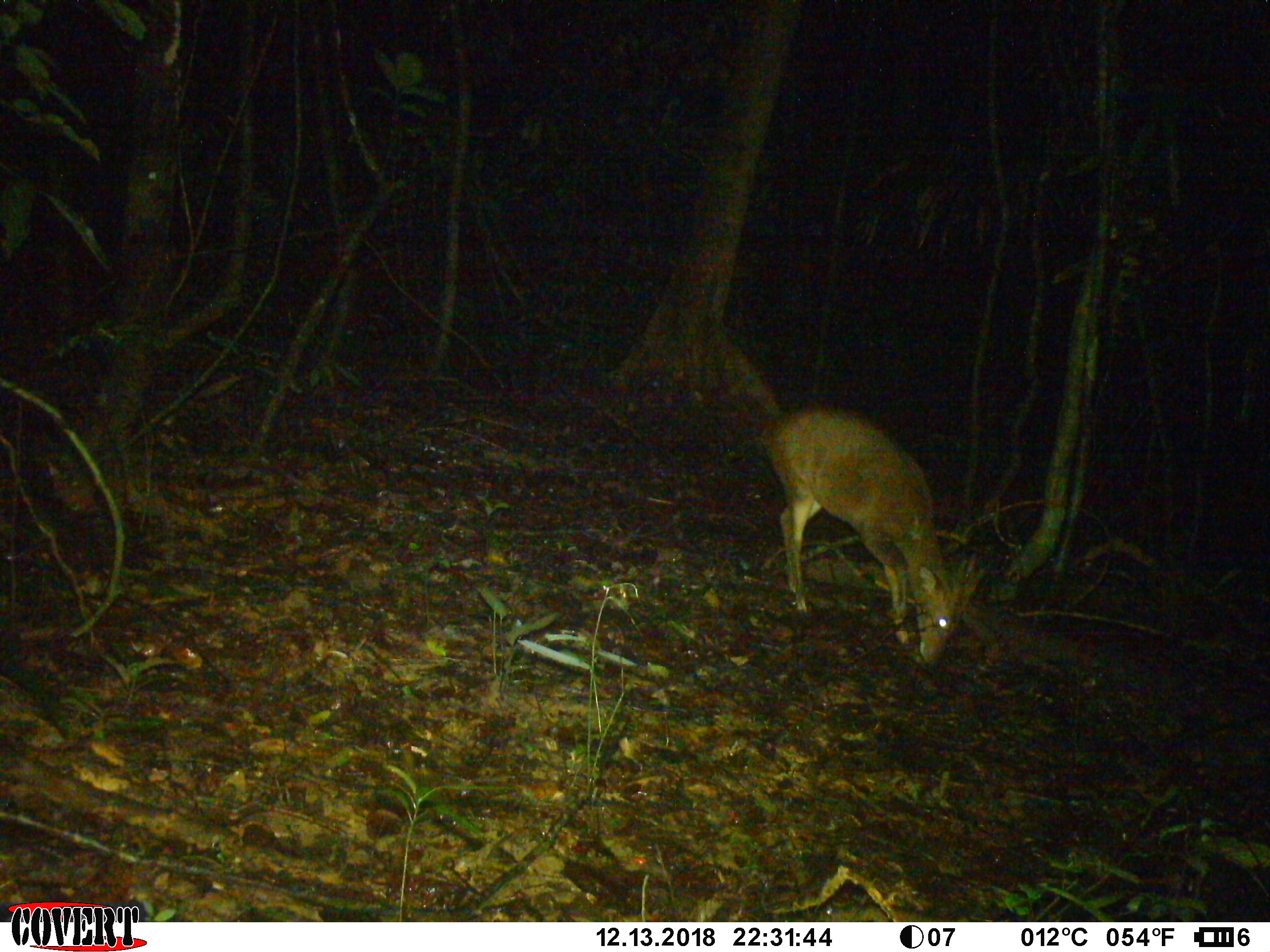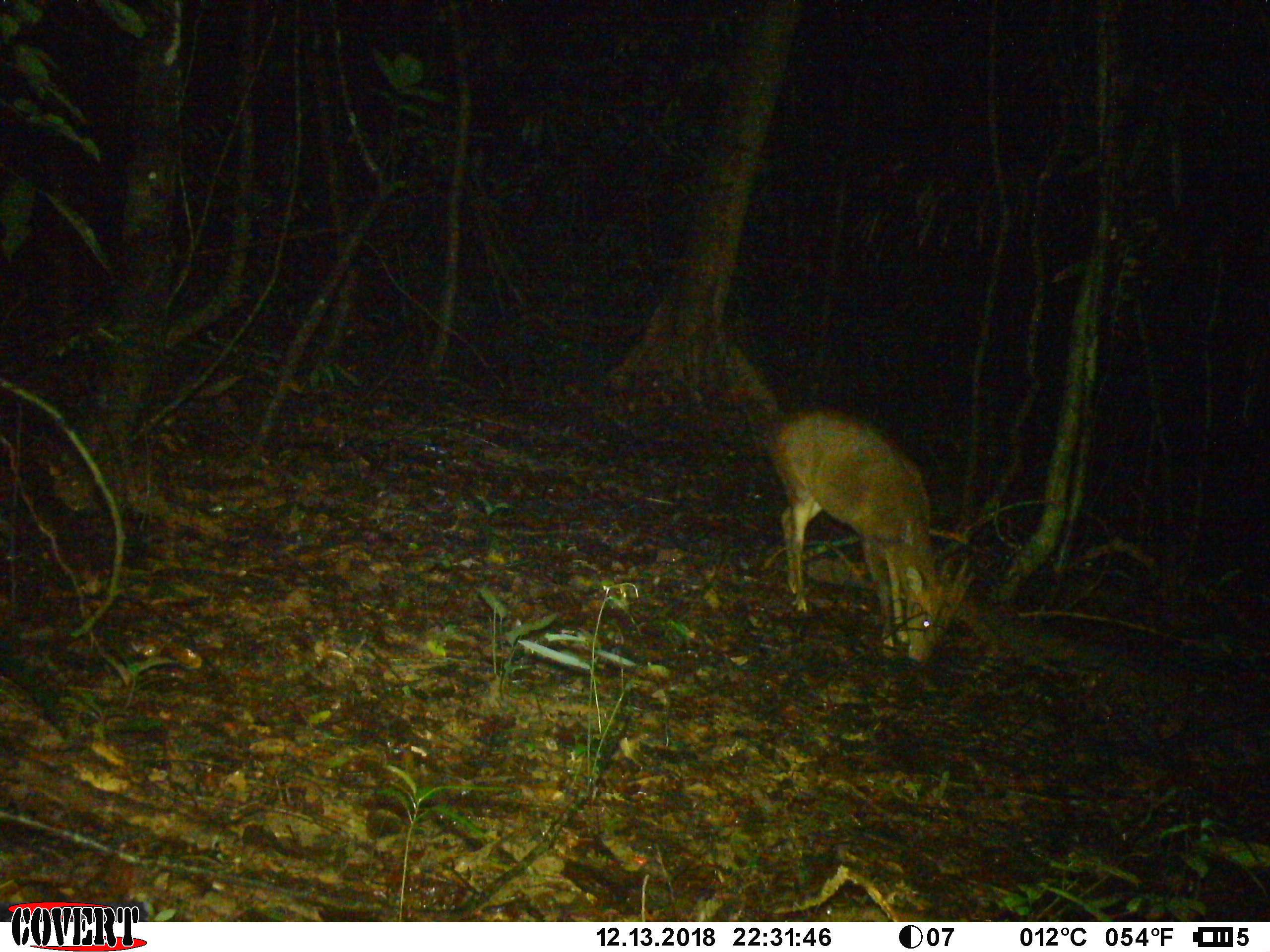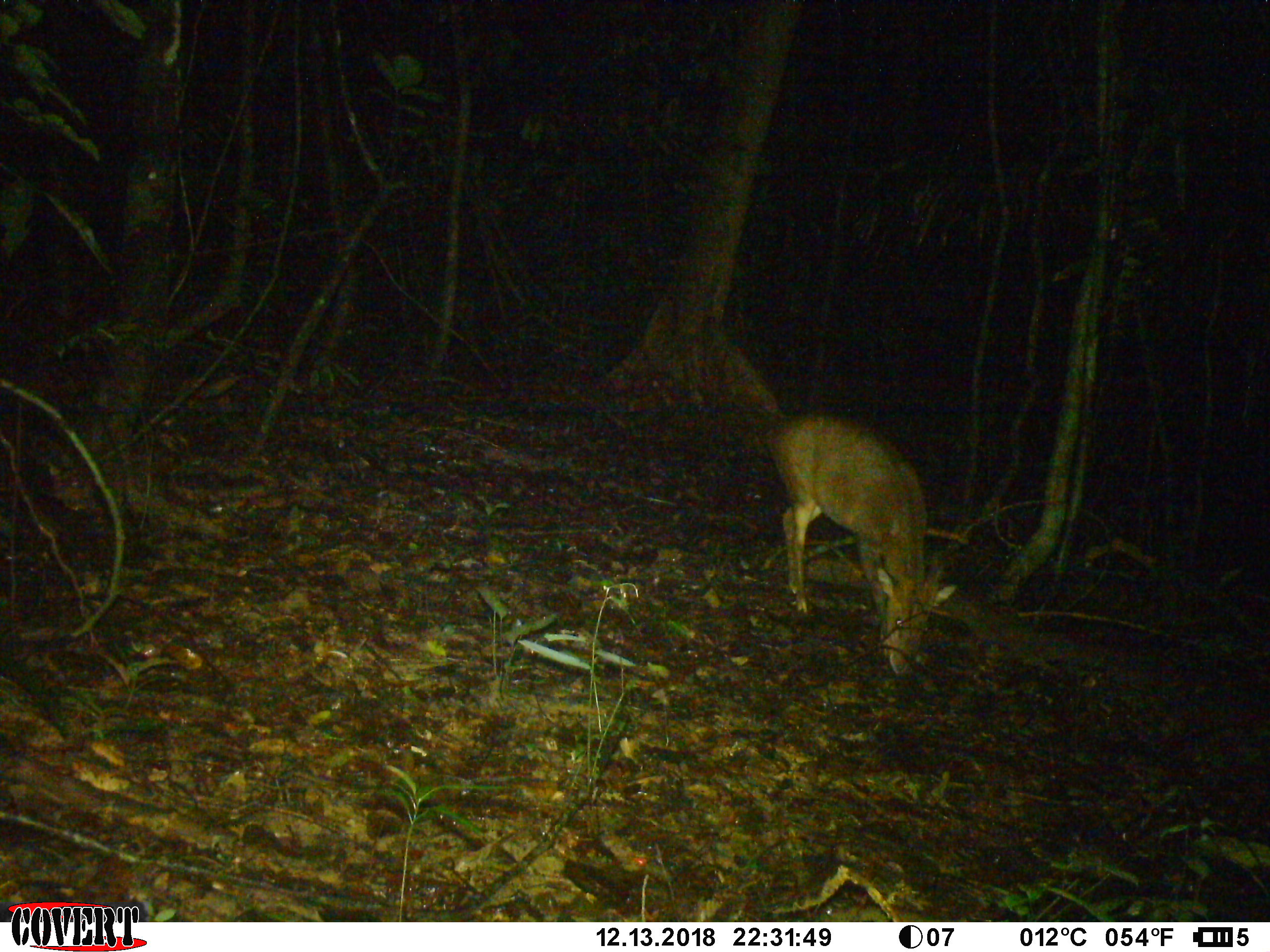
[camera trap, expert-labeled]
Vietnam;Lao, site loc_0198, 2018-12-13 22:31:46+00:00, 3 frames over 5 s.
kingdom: Animalia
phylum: Chordata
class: Mammalia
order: Artiodactyla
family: Cervidae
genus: Muntiacus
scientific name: Muntiacus vuquangensis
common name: large-antlered muntjac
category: large antlered muntjac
Large antlered muntjac (large-antlered muntjac) (Muntiacus vuquangensis). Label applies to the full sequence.